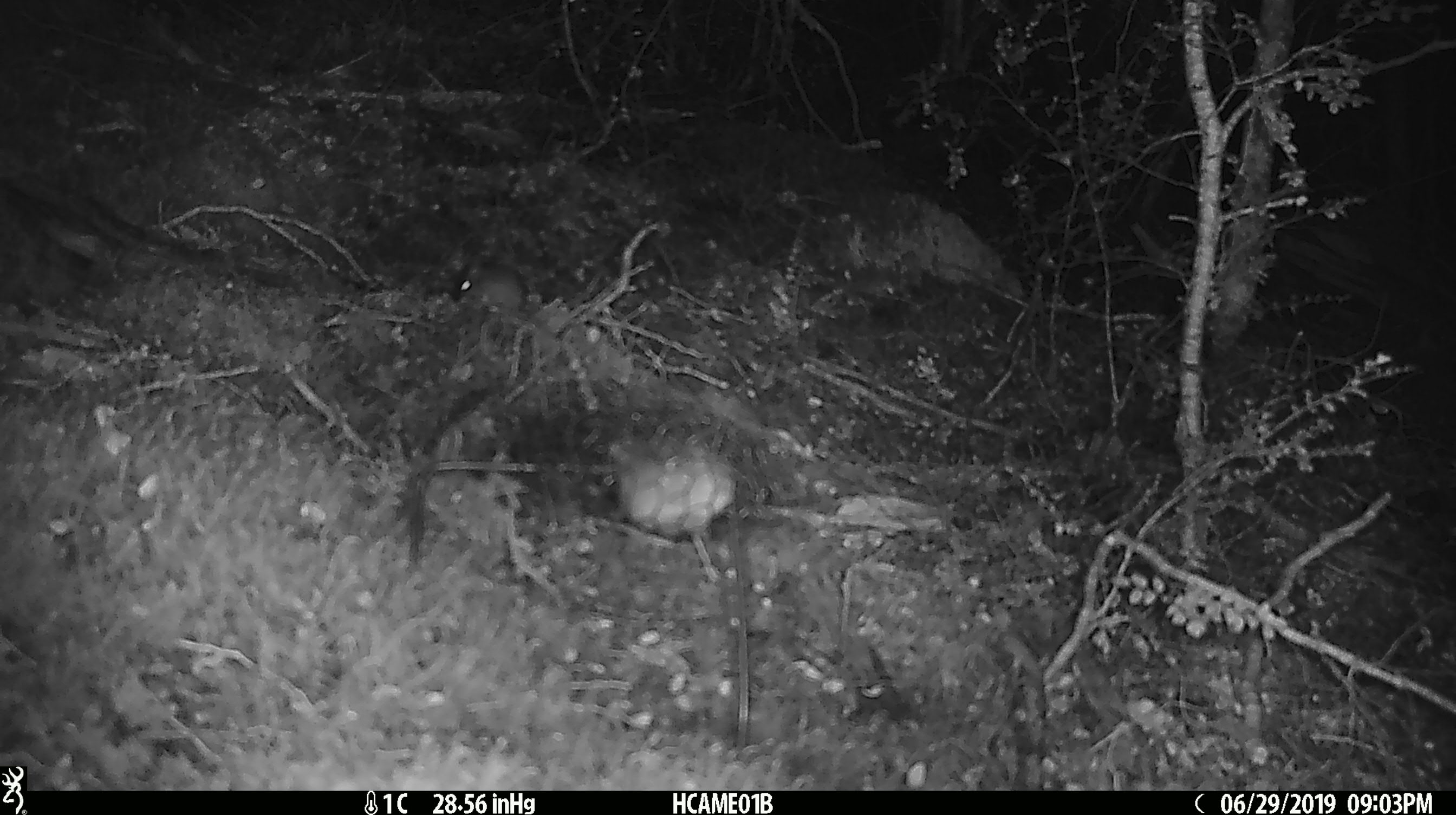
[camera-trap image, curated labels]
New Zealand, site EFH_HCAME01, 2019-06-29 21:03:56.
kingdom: Animalia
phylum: Chordata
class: Mammalia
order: Rodentia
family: Muridae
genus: Mus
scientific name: Mus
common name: mouse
Mouse (Mus).